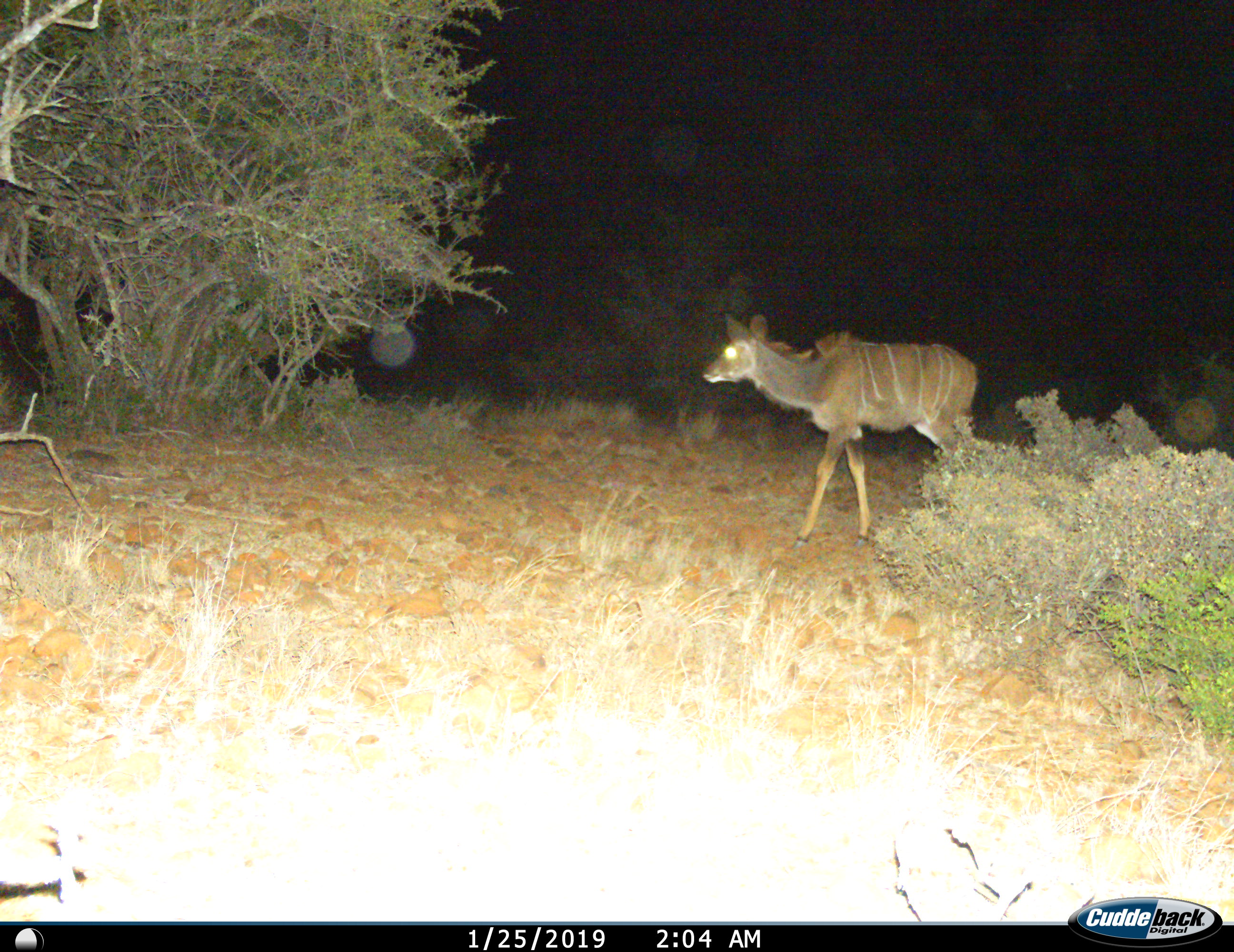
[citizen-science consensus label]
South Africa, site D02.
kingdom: Animalia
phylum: Chordata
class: Mammalia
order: Artiodactyla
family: Bovidae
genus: Tragelaphus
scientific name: Tragelaphus strepsiceros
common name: greater kudu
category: kudu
Kudu (greater kudu) (Tragelaphus strepsiceros), count 1. Behavior (volunteer vote fractions): standing 10%, resting 0%, moving 90%, interacting 0%. Young present (vote fraction): 0%. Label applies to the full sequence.